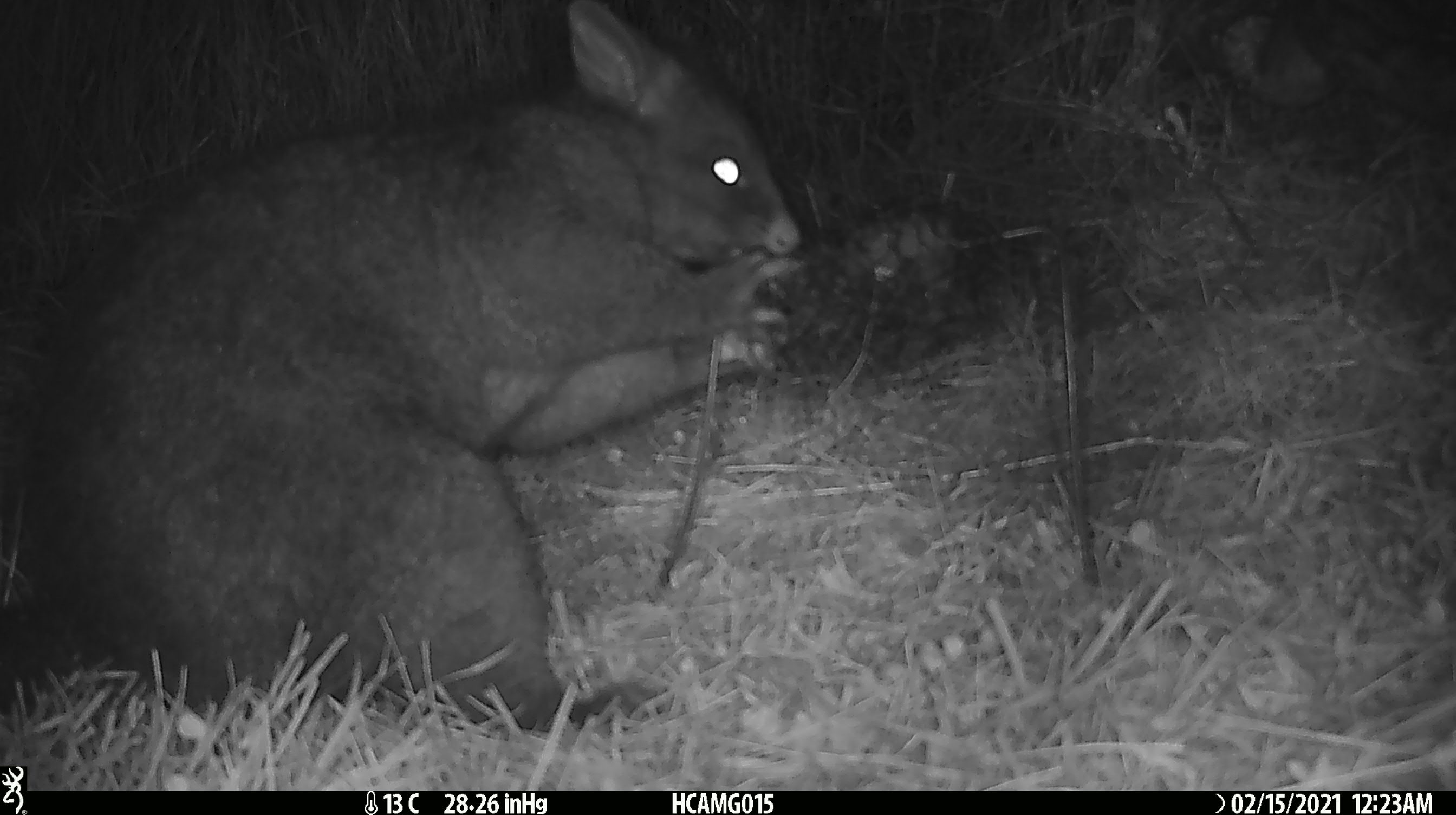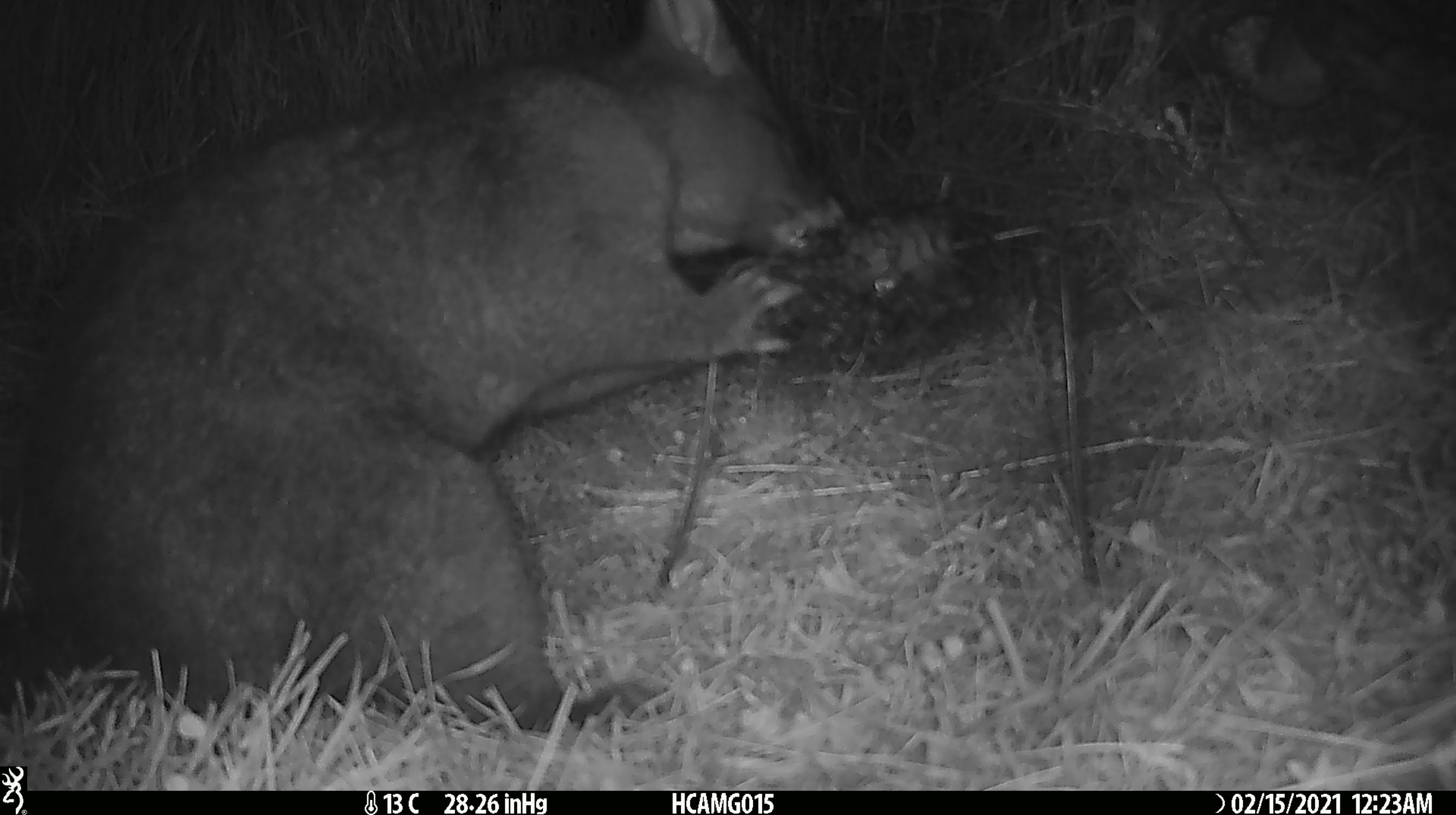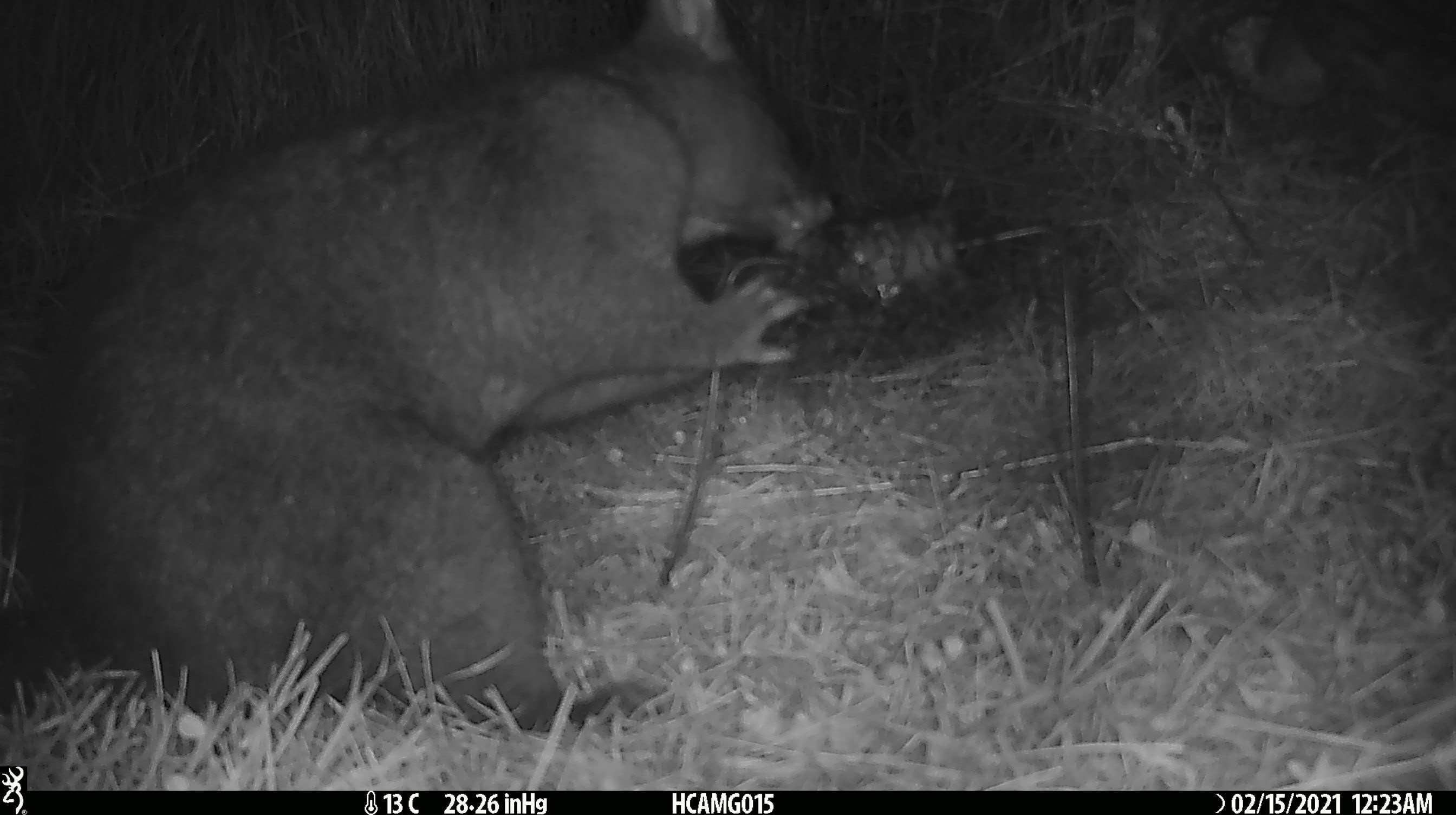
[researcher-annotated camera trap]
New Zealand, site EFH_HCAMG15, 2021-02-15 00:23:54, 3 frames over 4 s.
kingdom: Animalia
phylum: Chordata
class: Mammalia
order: Diprotodontia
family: Phalangeridae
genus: Trichosurus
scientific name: Trichosurus vulpecula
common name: common brushtail possum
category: possum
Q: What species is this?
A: Possum (common brushtail possum) (Trichosurus vulpecula).